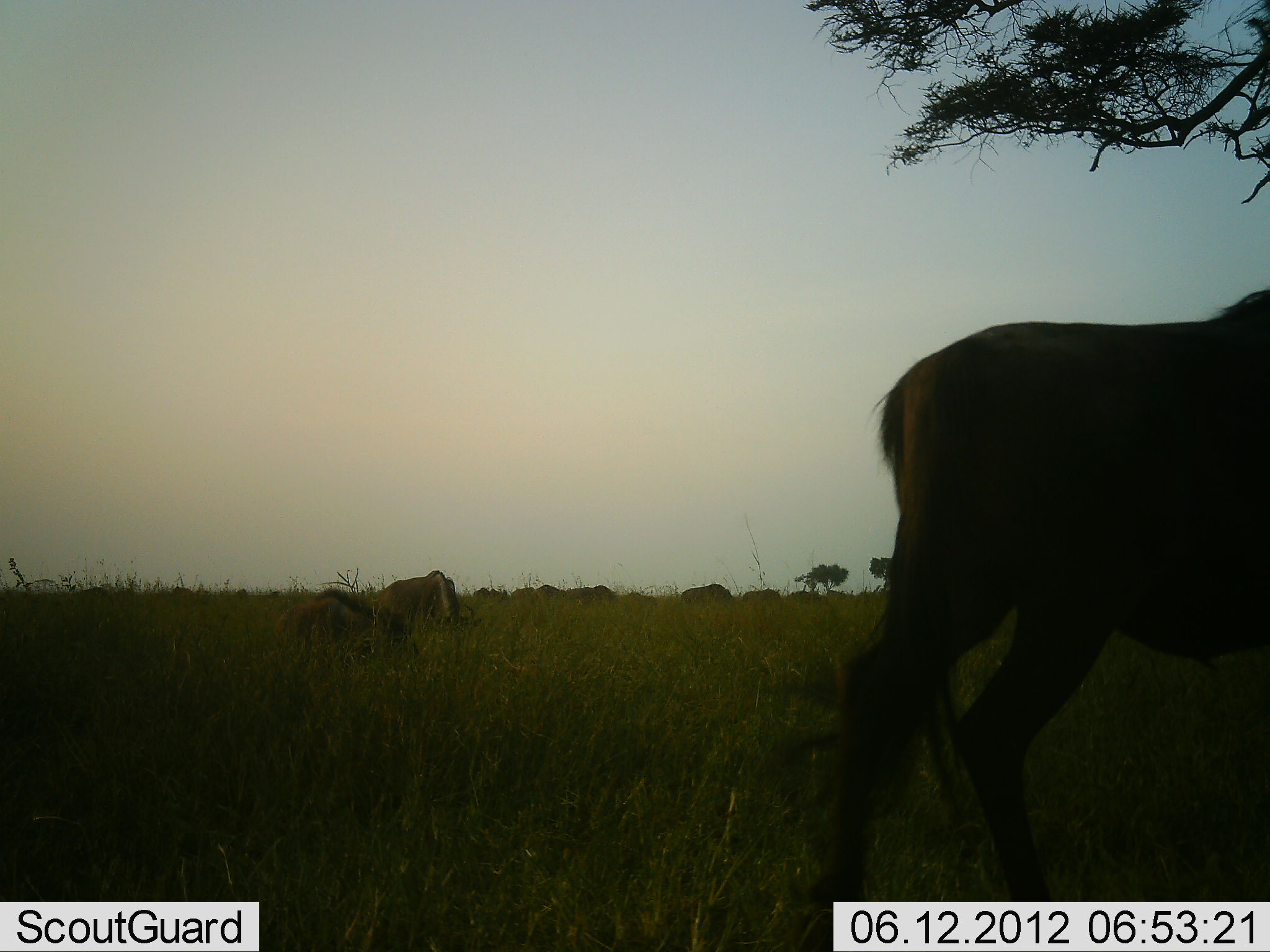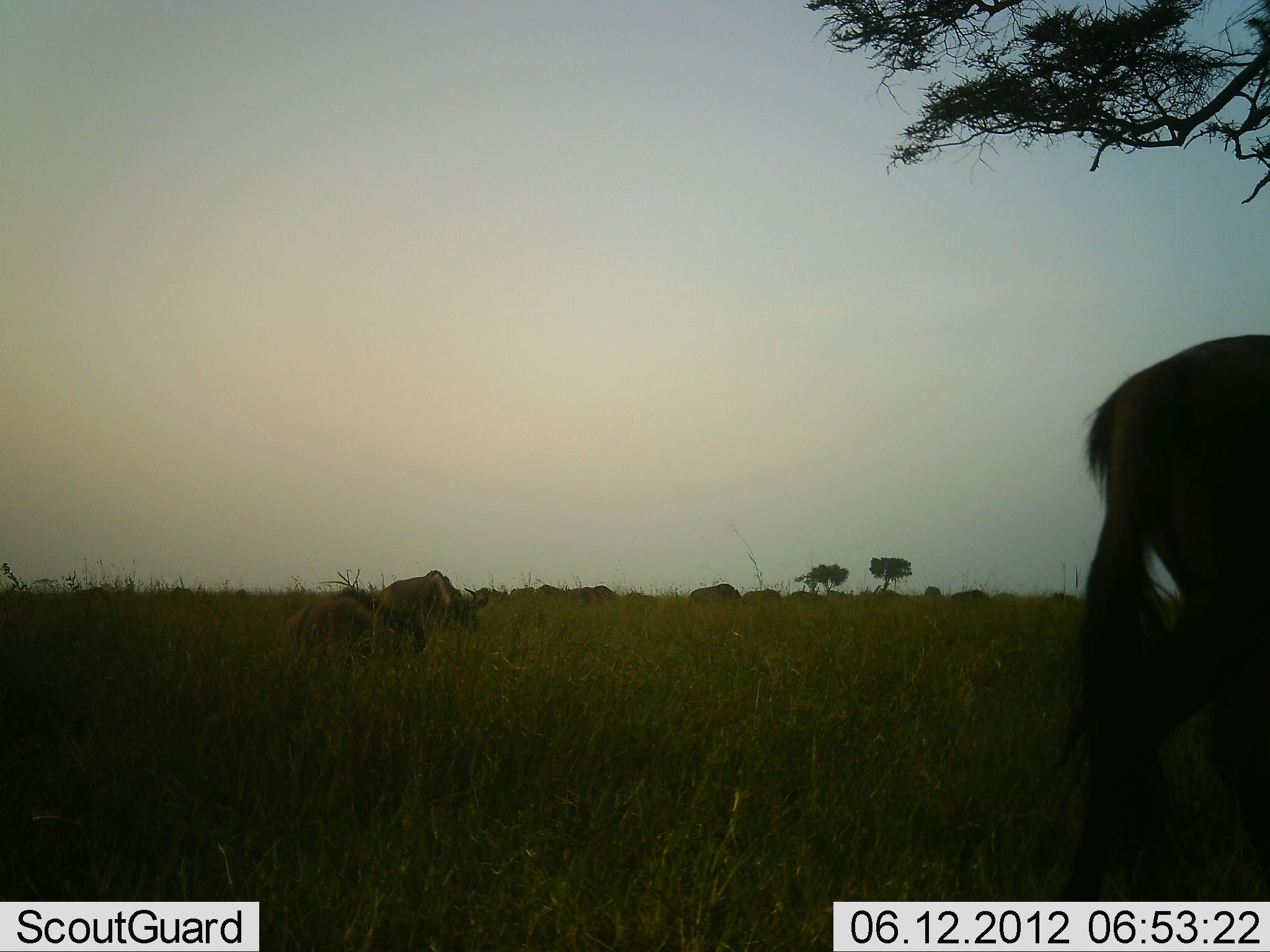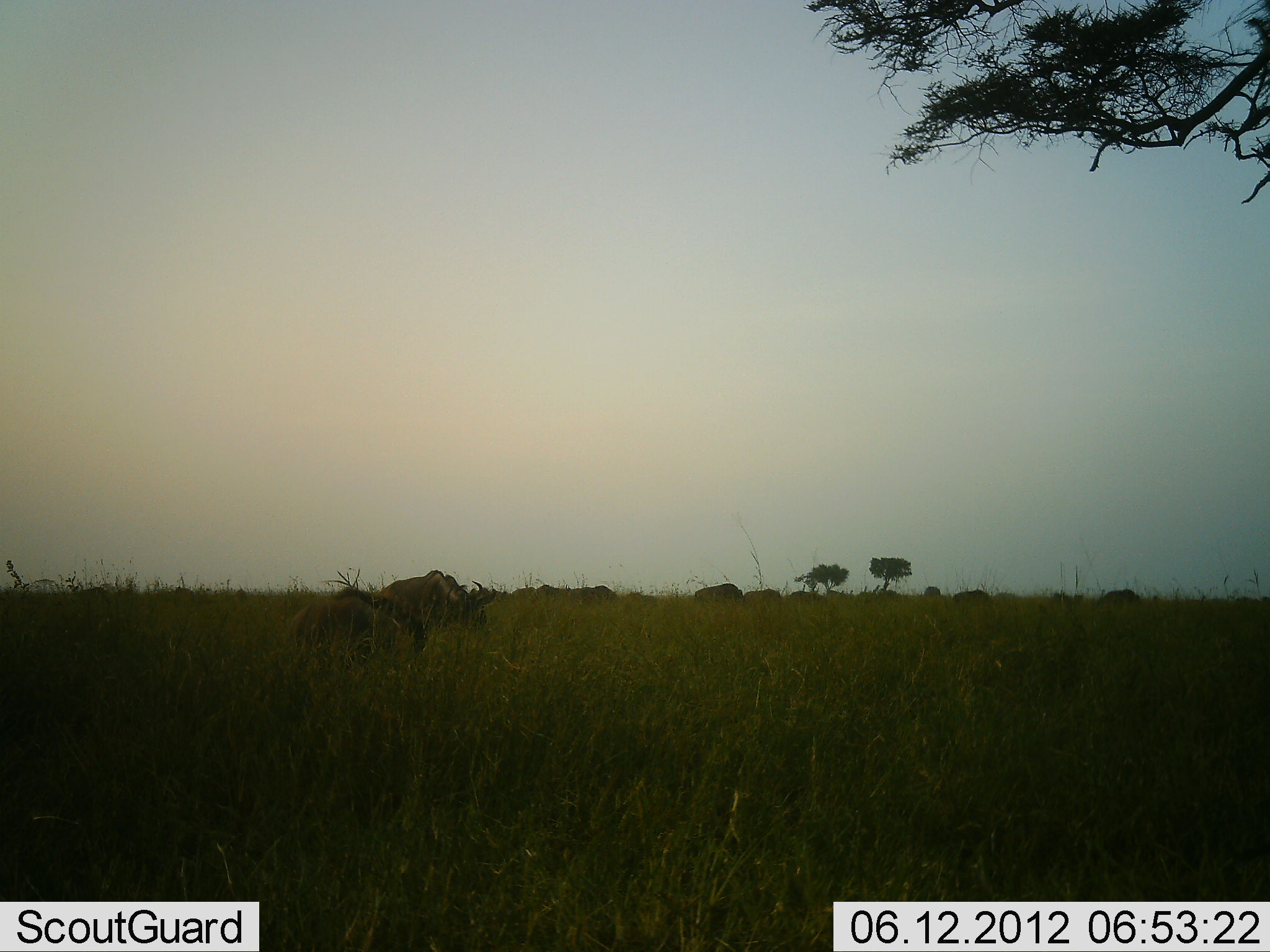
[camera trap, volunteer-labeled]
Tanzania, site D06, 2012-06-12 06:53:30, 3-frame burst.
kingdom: Animalia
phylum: Chordata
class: Mammalia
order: Artiodactyla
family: Bovidae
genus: Connochaetes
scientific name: Connochaetes taurinus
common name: blue wildebeest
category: wildebeest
Wildebeest (blue wildebeest) (Connochaetes taurinus), count 11-50. Behavior (volunteer vote fractions): standing 40%, resting 20%, moving 100%, interacting 10%. Young present (vote fraction): 0%. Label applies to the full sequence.